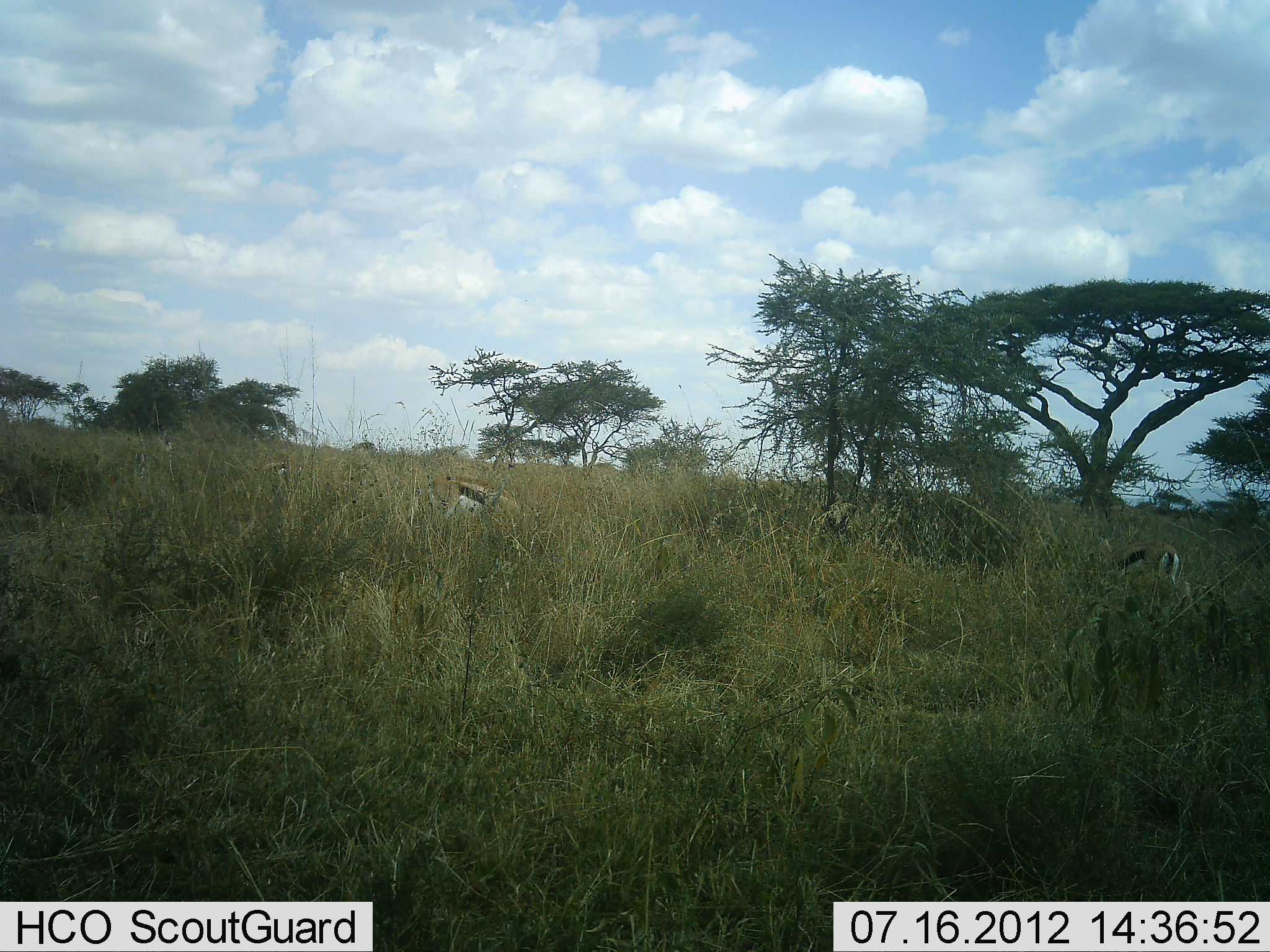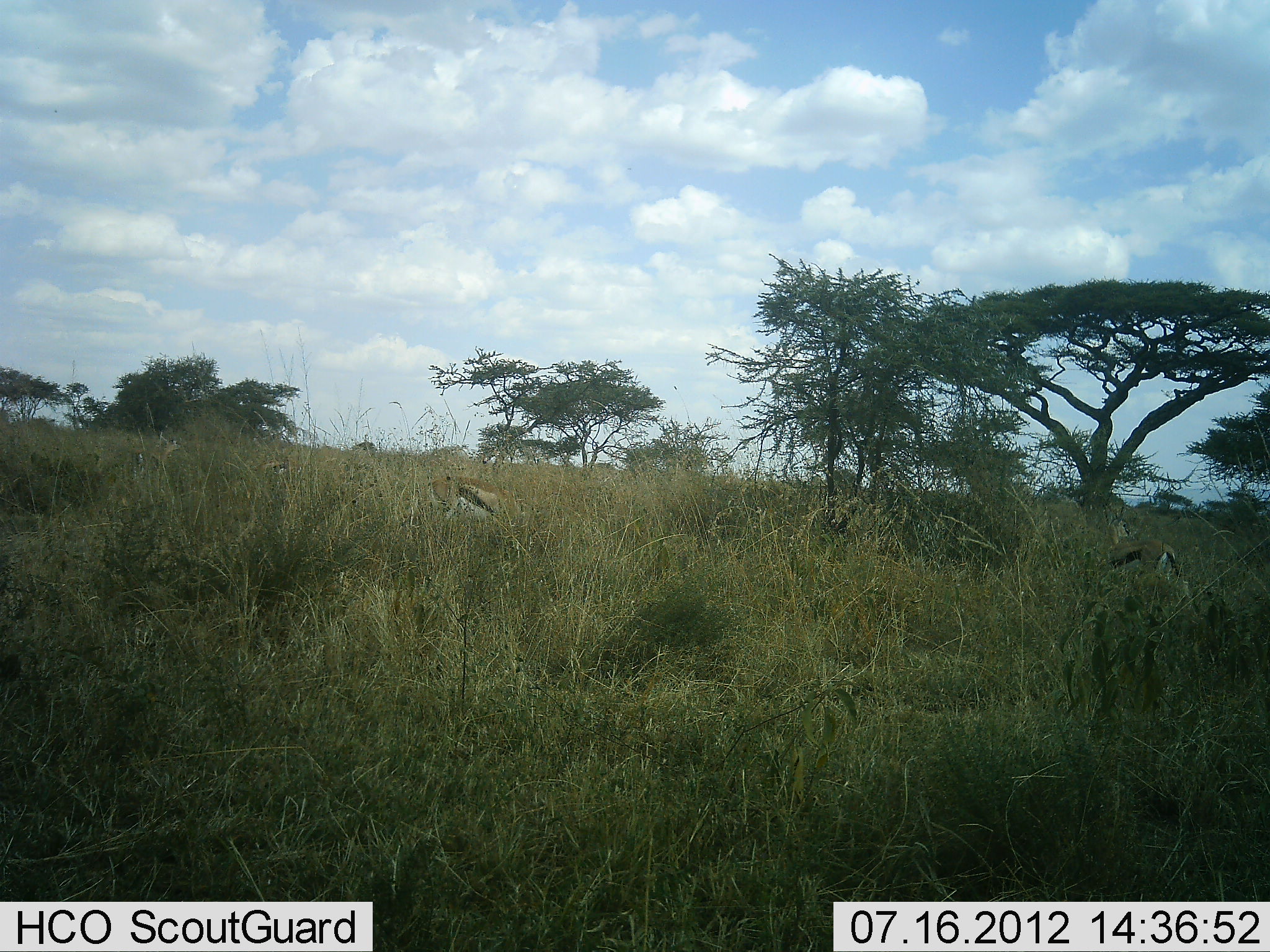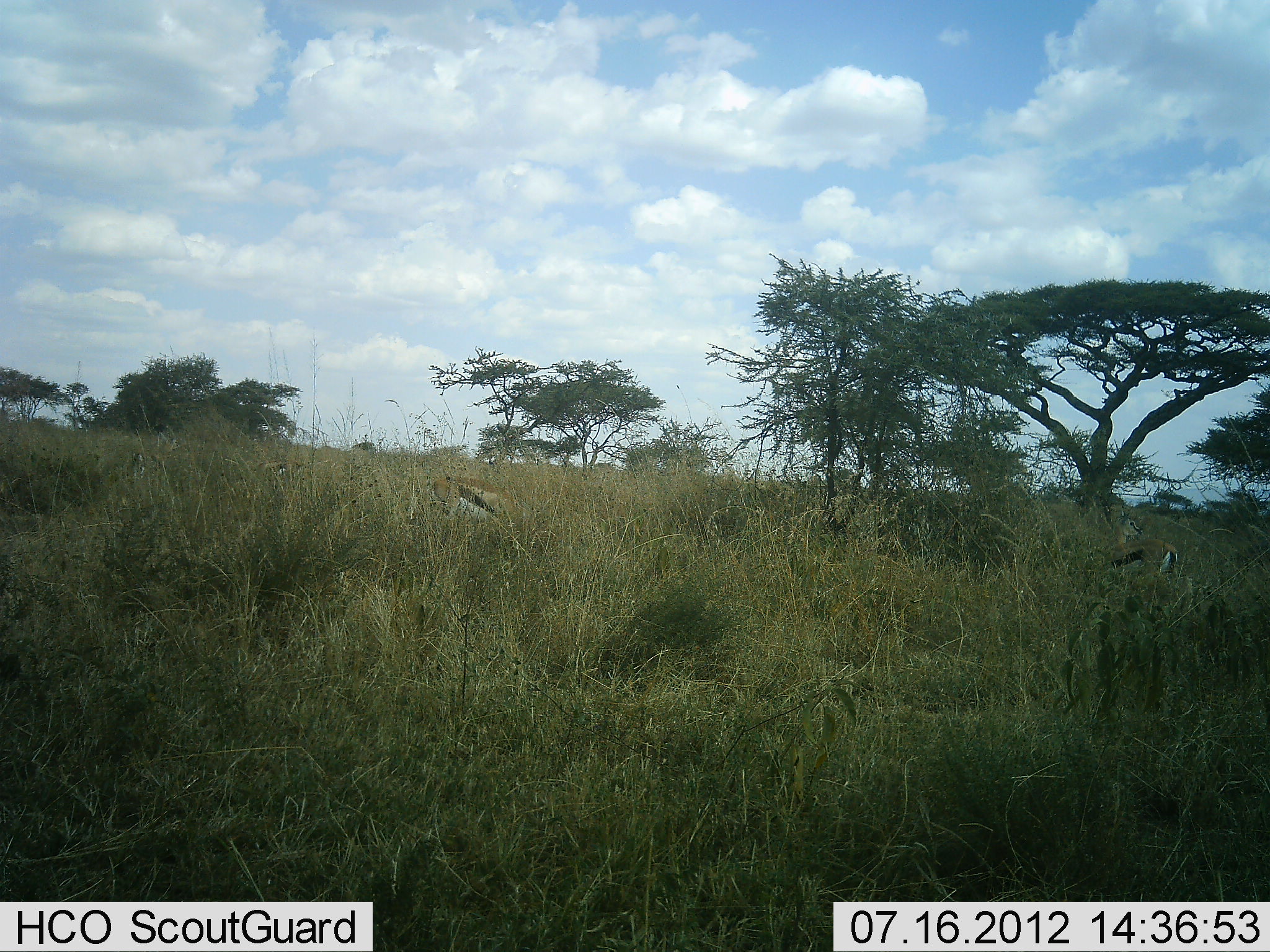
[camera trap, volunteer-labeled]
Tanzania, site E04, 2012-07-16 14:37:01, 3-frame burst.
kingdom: Animalia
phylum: Chordata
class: Mammalia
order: Artiodactyla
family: Bovidae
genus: Eudorcas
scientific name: Eudorcas thomsonii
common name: thomson's gazelle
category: gazellethomsons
Gazellethomsons (thomson's gazelle) (Eudorcas thomsonii), count 2. Behavior (volunteer vote fractions): standing 40%, resting 0%, moving 10%, interacting 0%. Young present (vote fraction): 0%. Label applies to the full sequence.